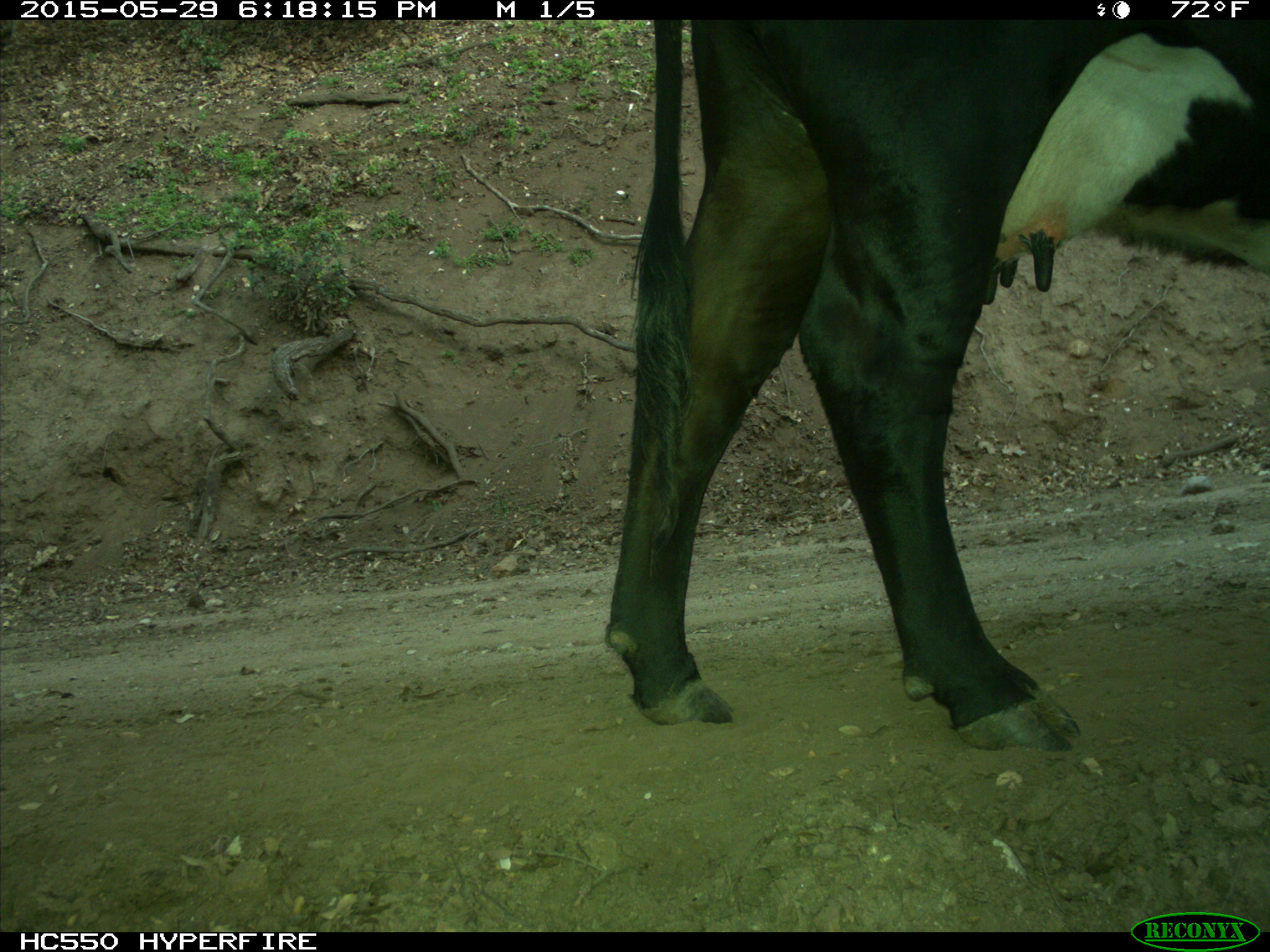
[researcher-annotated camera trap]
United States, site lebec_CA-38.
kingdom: Animalia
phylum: Chordata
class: Mammalia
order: Artiodactyla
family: Bovidae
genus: Bos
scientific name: Bos taurus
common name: domestic cow